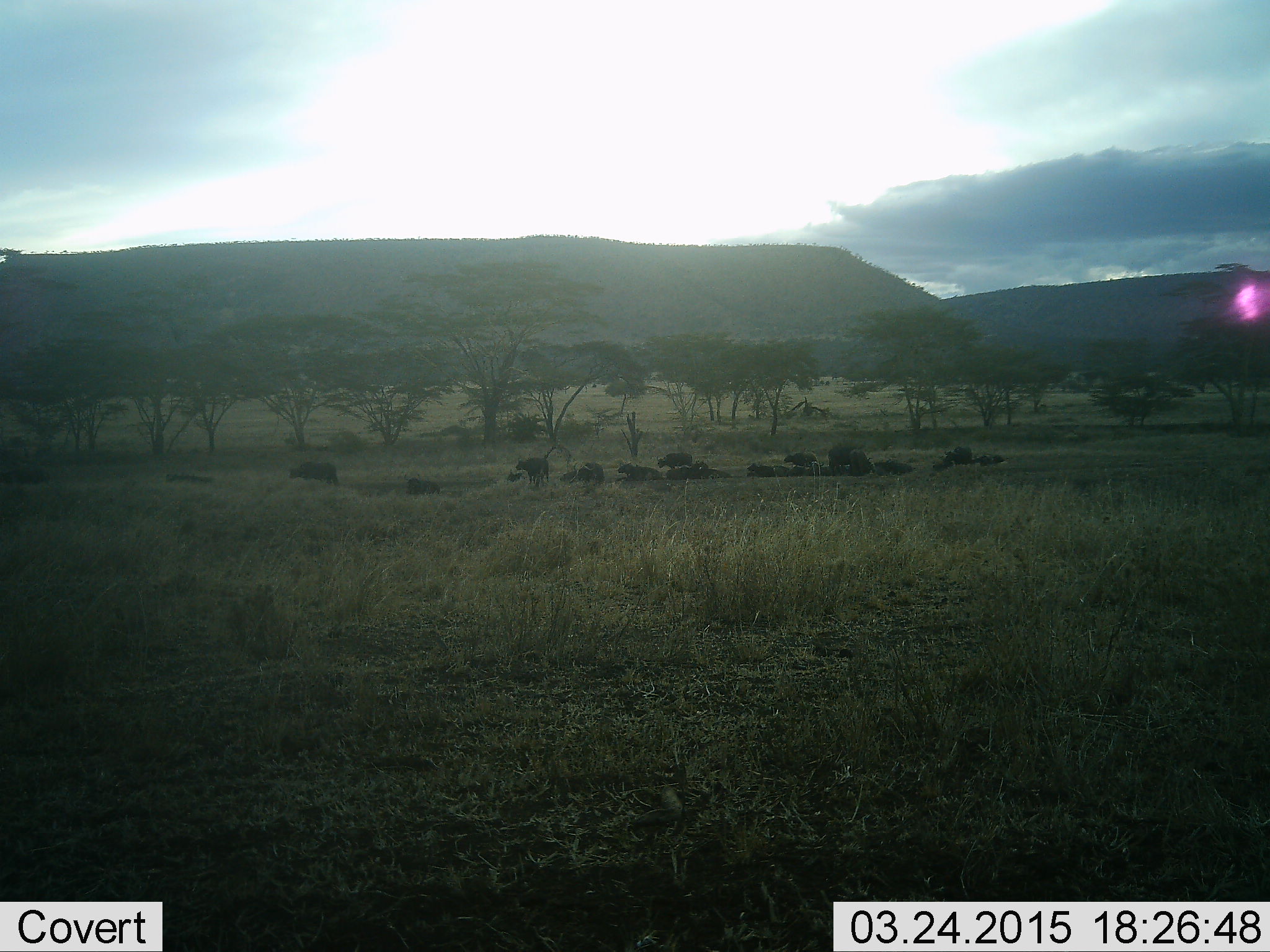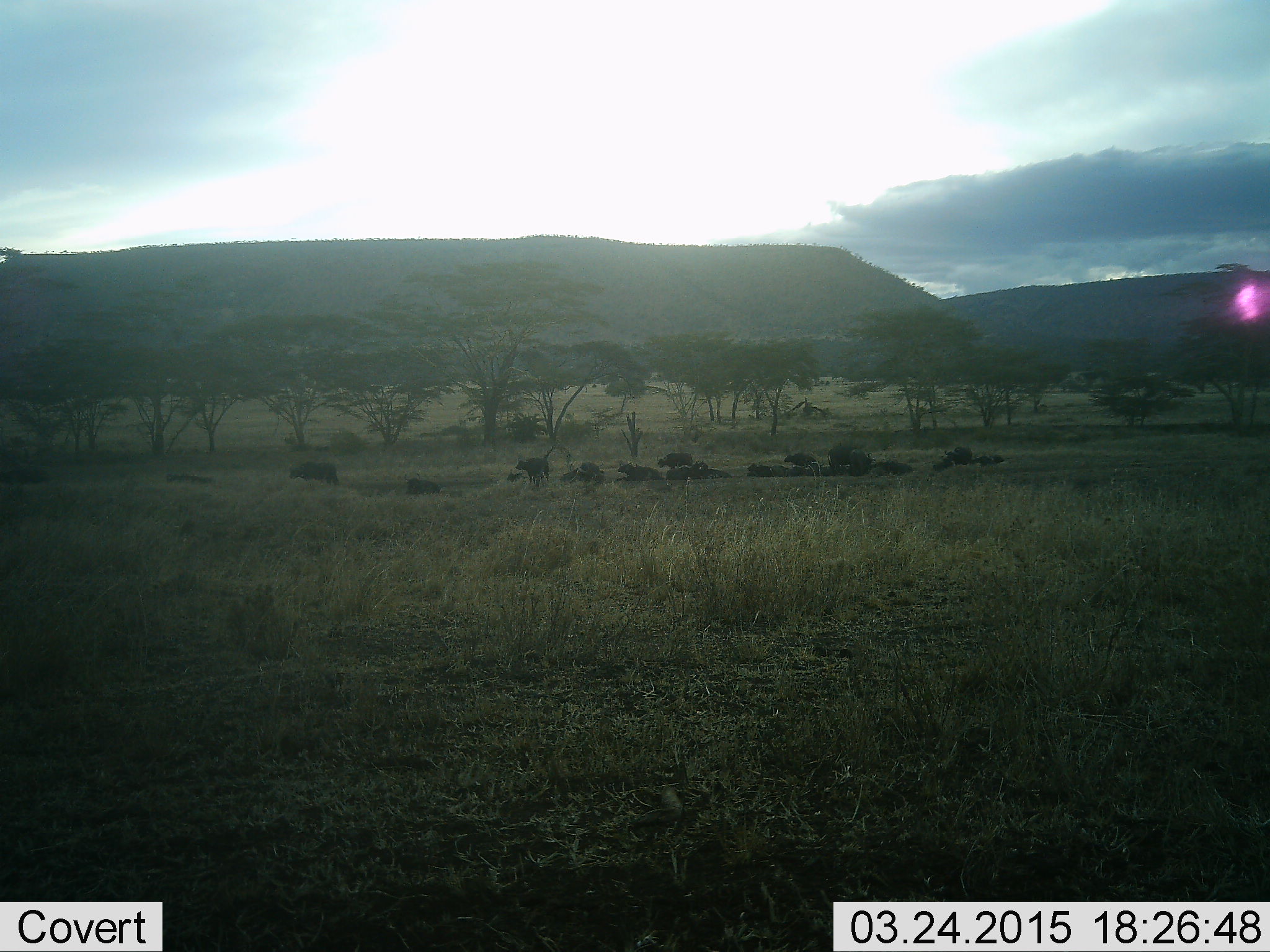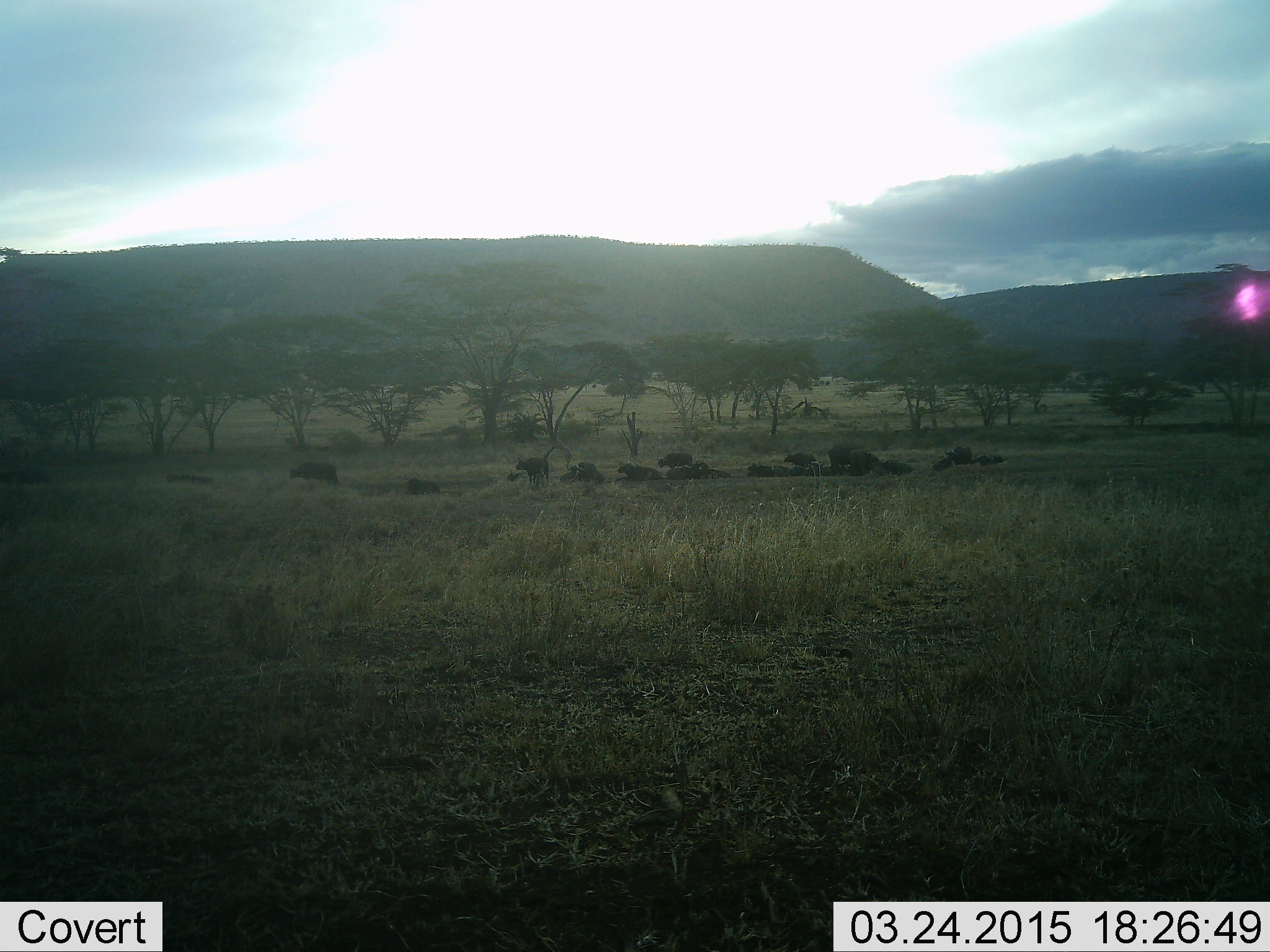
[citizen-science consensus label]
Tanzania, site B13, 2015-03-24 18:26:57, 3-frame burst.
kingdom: Animalia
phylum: Chordata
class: Mammalia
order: Artiodactyla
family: Bovidae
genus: Syncerus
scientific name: Syncerus caffer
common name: cape buffalo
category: buffalo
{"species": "buffalo (cape buffalo) (Syncerus caffer)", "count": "11-50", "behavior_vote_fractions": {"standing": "90%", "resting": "100%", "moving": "10%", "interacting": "0%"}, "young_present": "0%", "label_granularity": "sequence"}